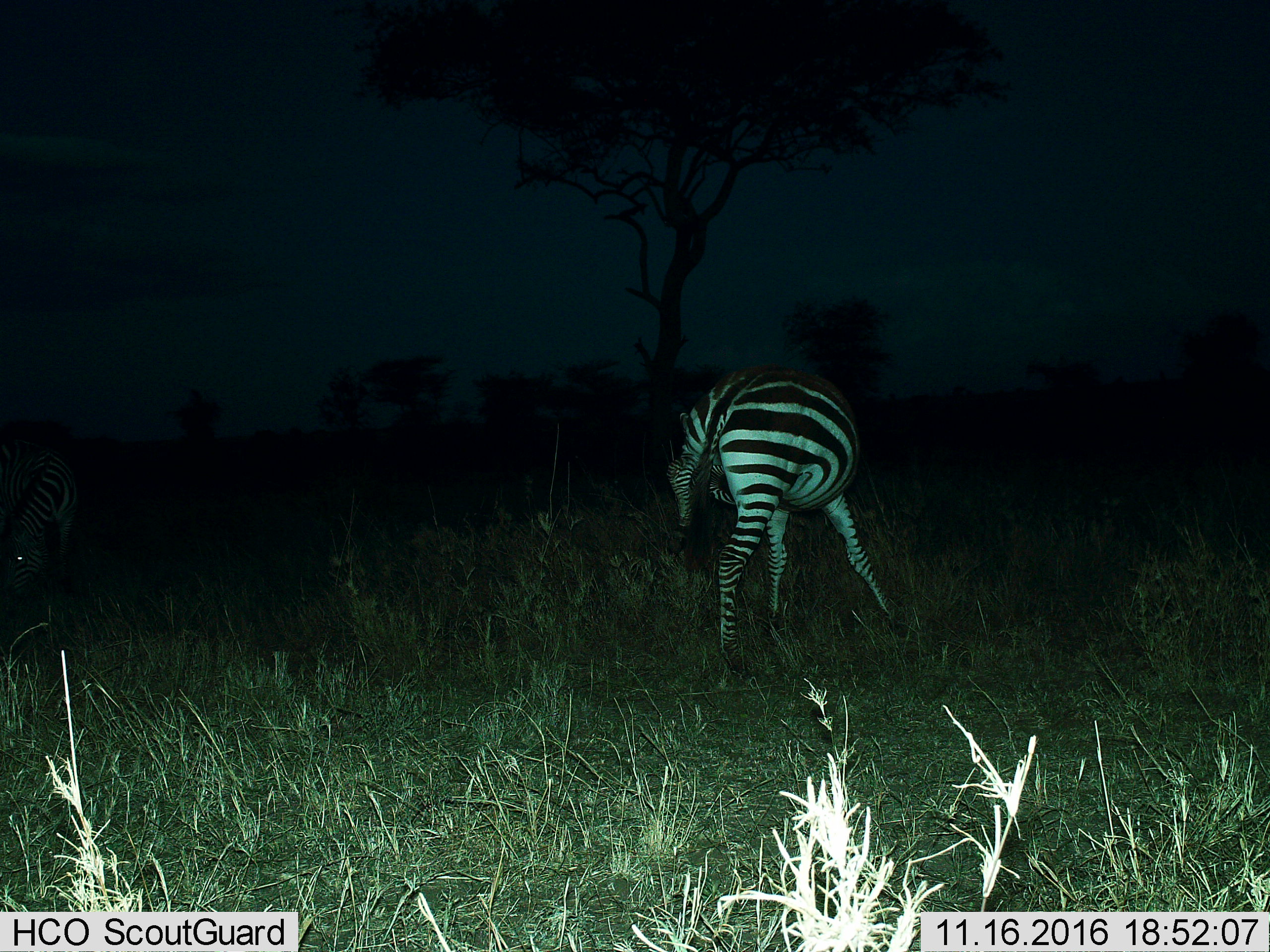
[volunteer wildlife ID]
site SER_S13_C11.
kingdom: Animalia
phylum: Chordata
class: Mammalia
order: Perissodactyla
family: Equidae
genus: Equus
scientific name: Equus quagga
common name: plains zebra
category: zebraplains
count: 1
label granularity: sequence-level